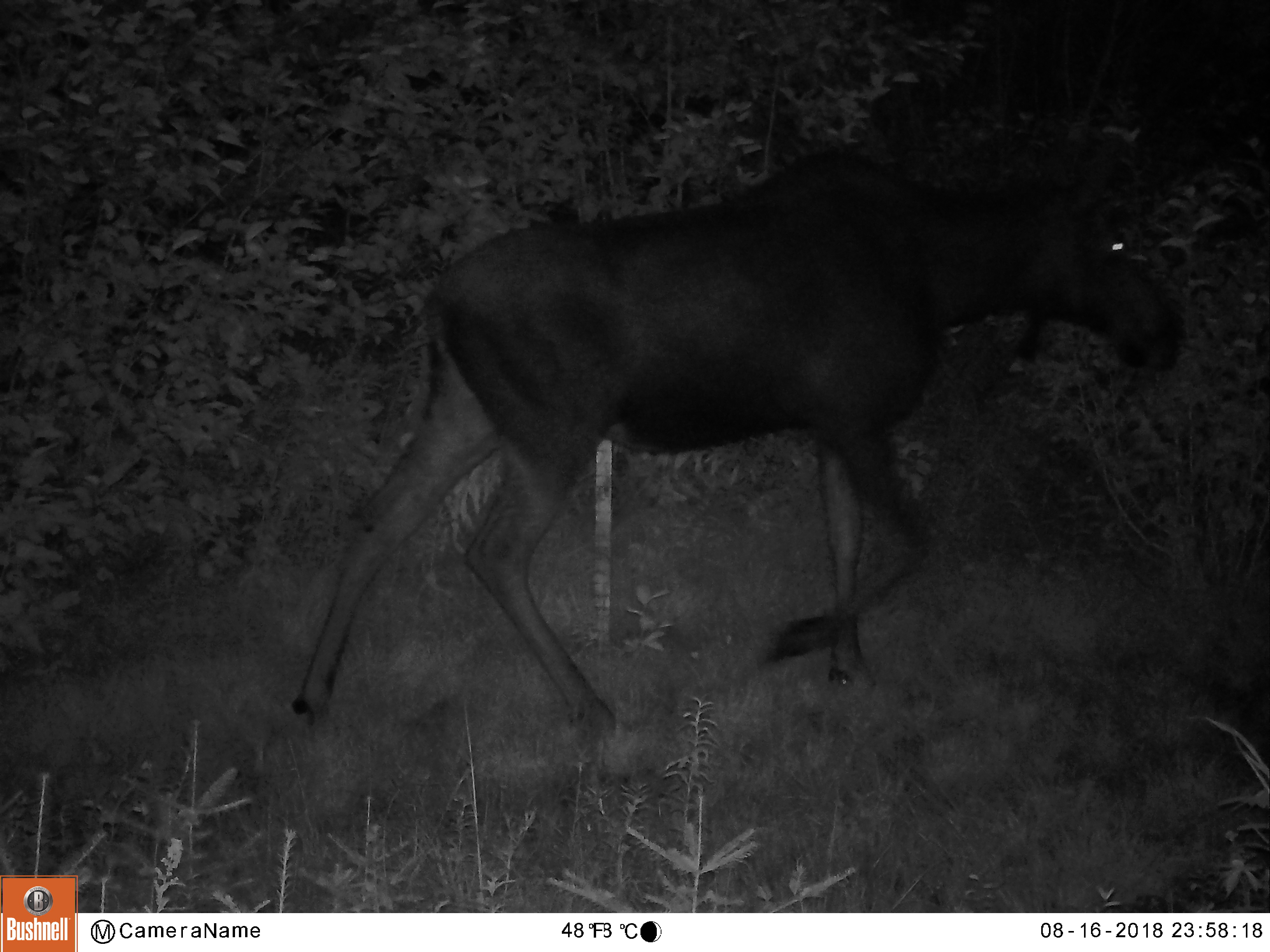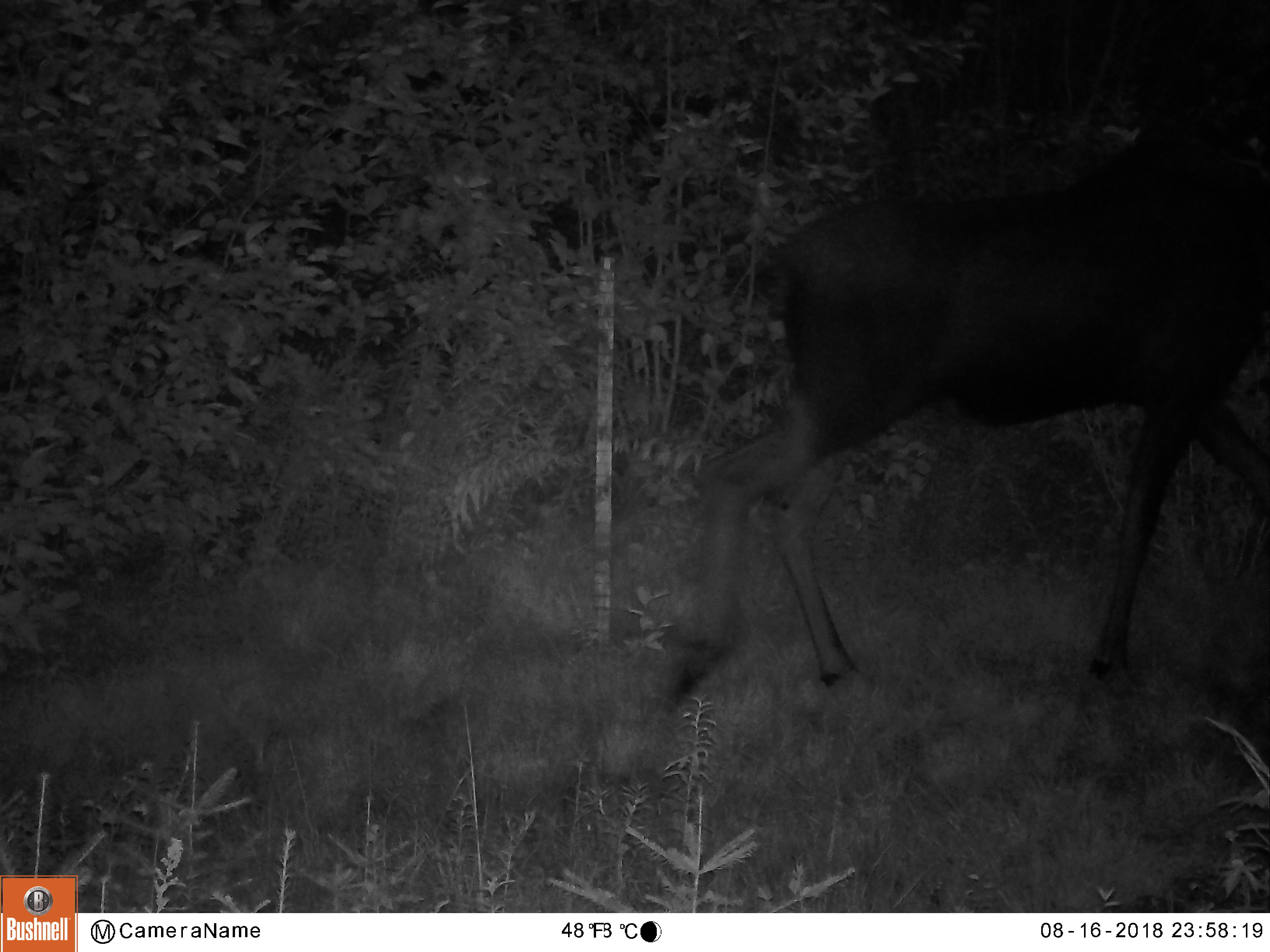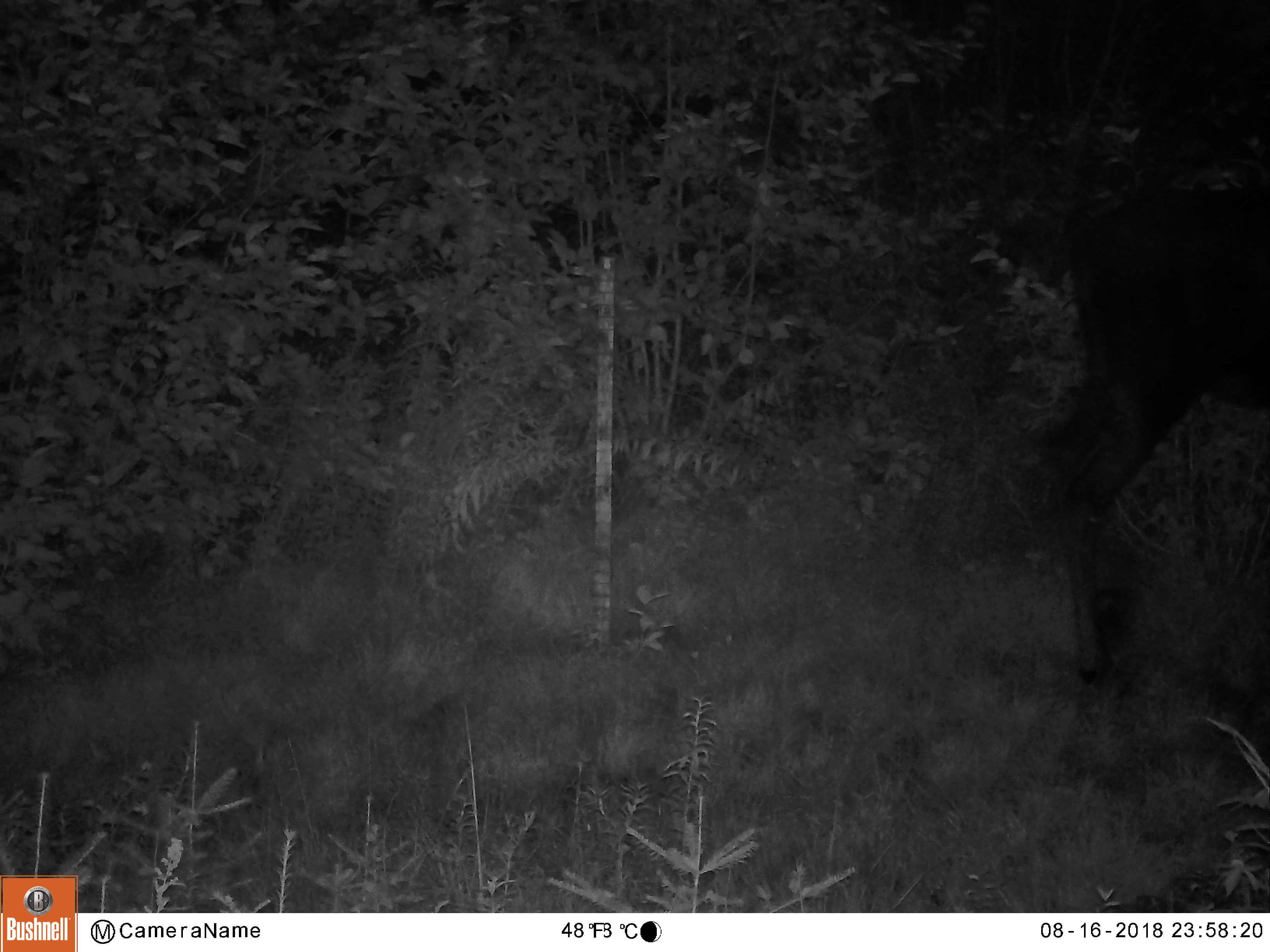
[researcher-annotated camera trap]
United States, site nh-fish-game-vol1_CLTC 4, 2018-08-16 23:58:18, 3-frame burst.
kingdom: Animalia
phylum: Chordata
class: Mammalia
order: Artiodactyla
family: Cervidae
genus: Alces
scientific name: Alces alces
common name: moose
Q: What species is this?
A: Moose (Alces alces).